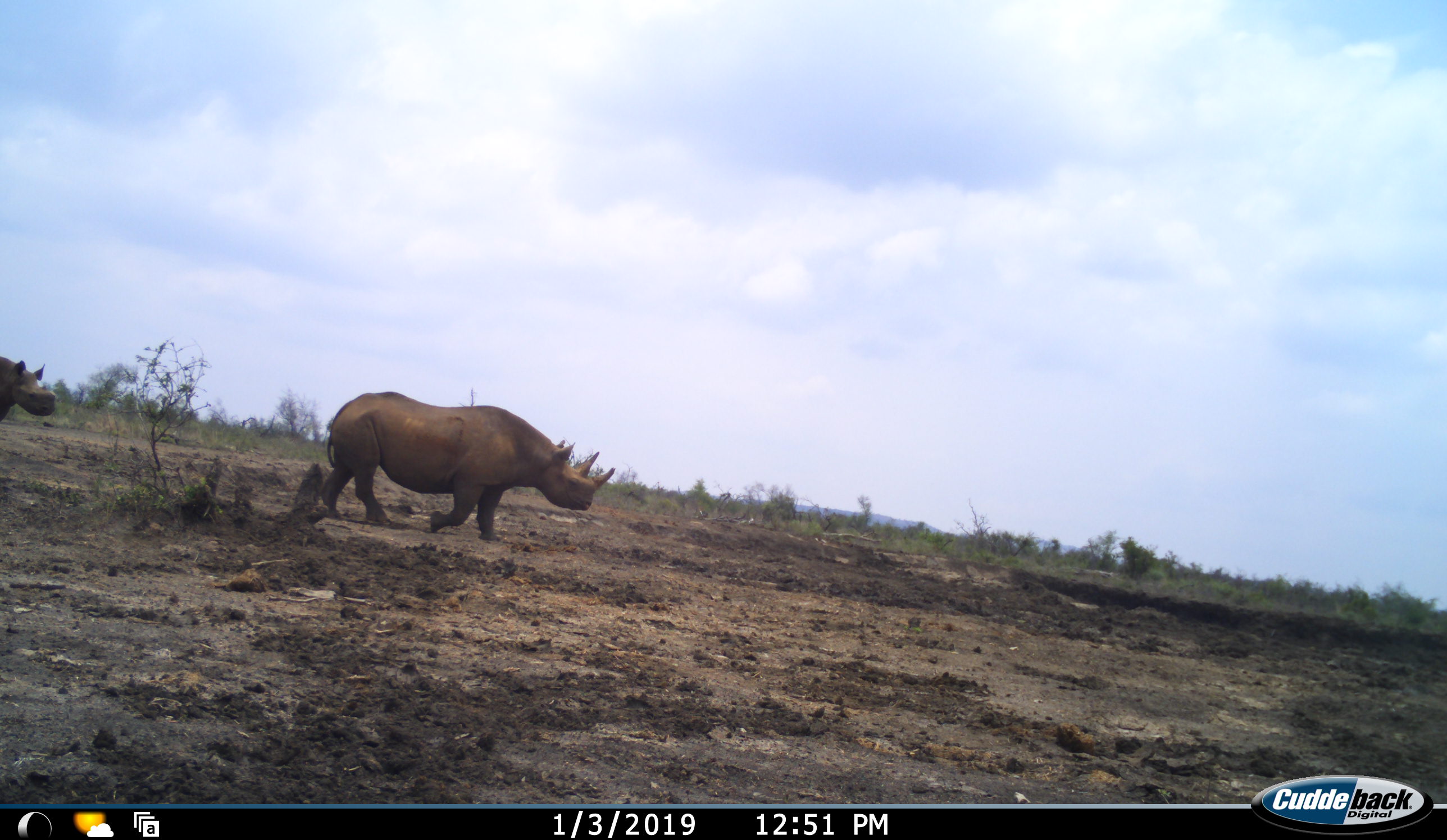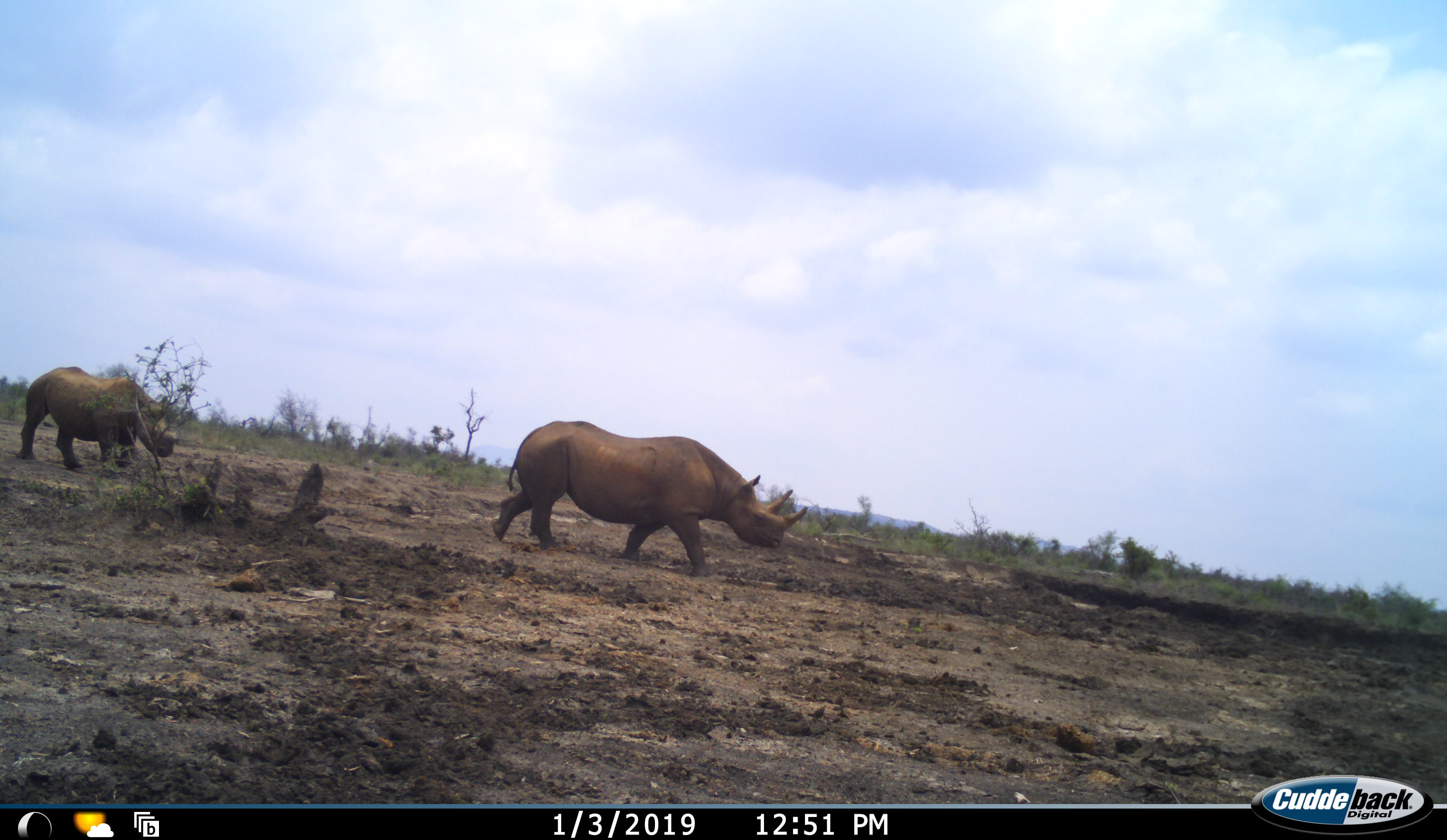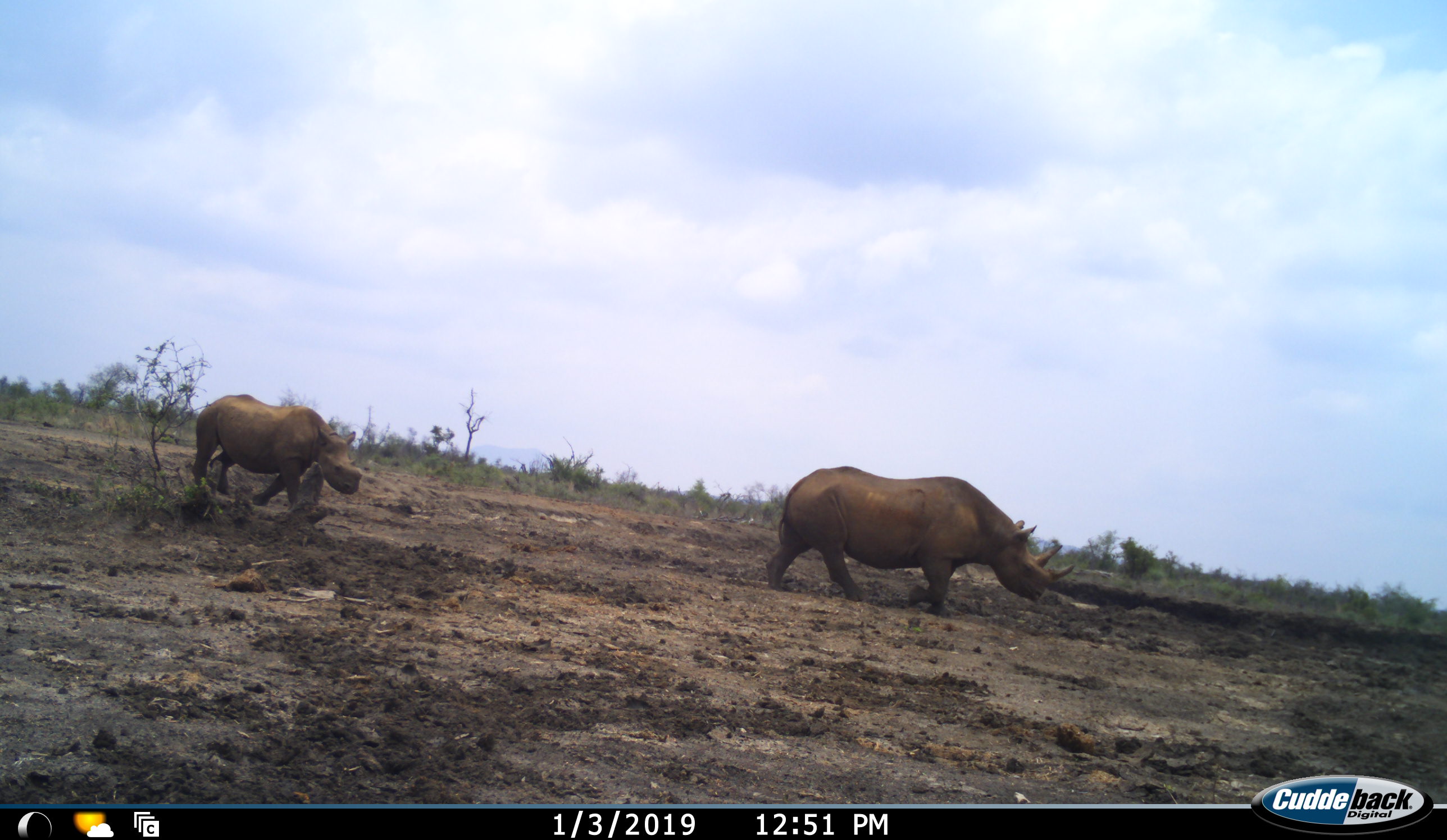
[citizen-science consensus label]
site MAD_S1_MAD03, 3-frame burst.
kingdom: Animalia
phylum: Chordata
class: Mammalia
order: Perissodactyla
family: Rhinocerotidae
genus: Diceros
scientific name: Diceros bicornis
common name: black rhinoceros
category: rhinocerosblack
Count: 2.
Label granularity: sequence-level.